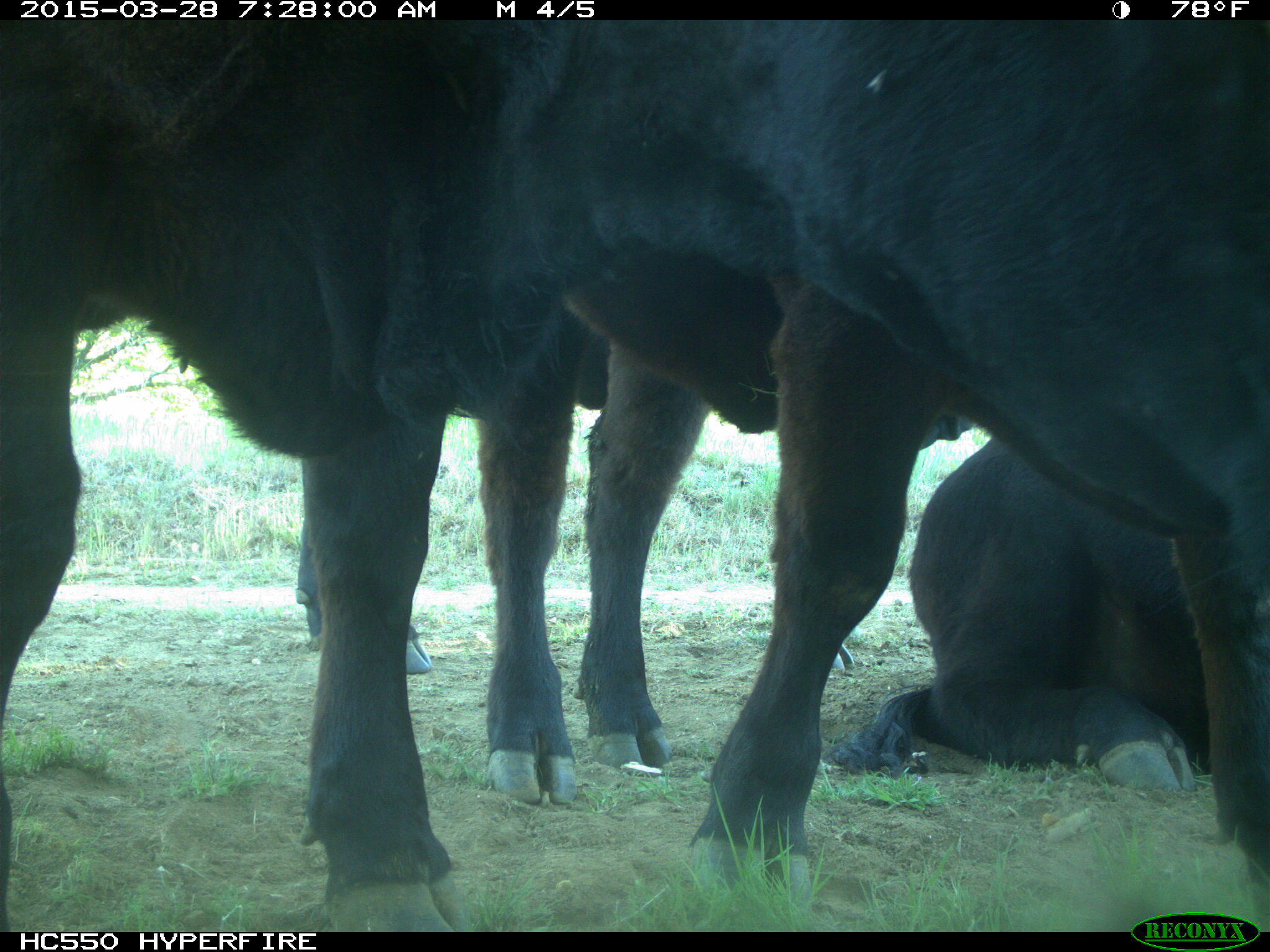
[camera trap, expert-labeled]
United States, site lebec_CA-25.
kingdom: Animalia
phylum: Chordata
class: Mammalia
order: Artiodactyla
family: Bovidae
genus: Bos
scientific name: Bos taurus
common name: domestic cow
Bos taurus (domestic cow).